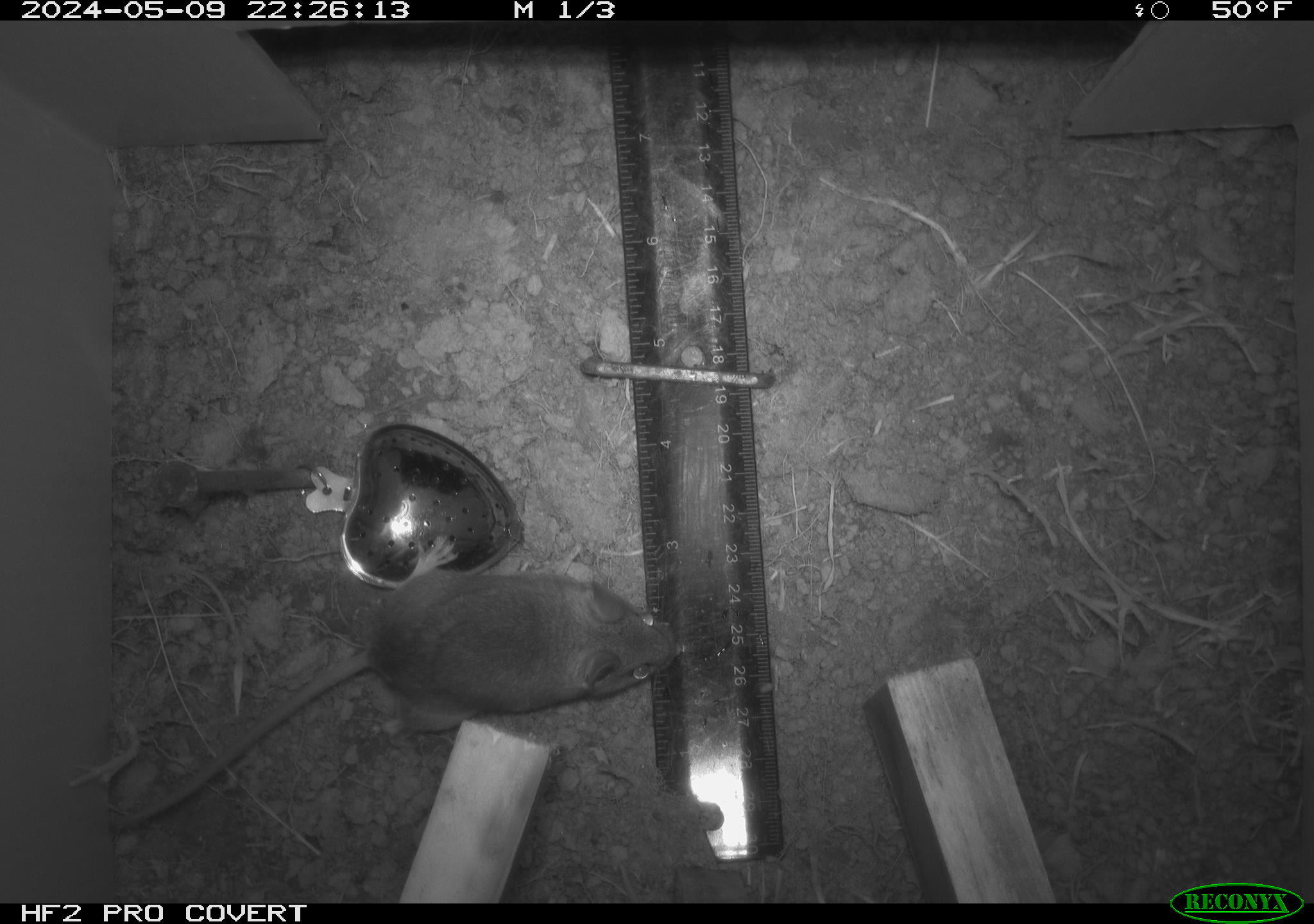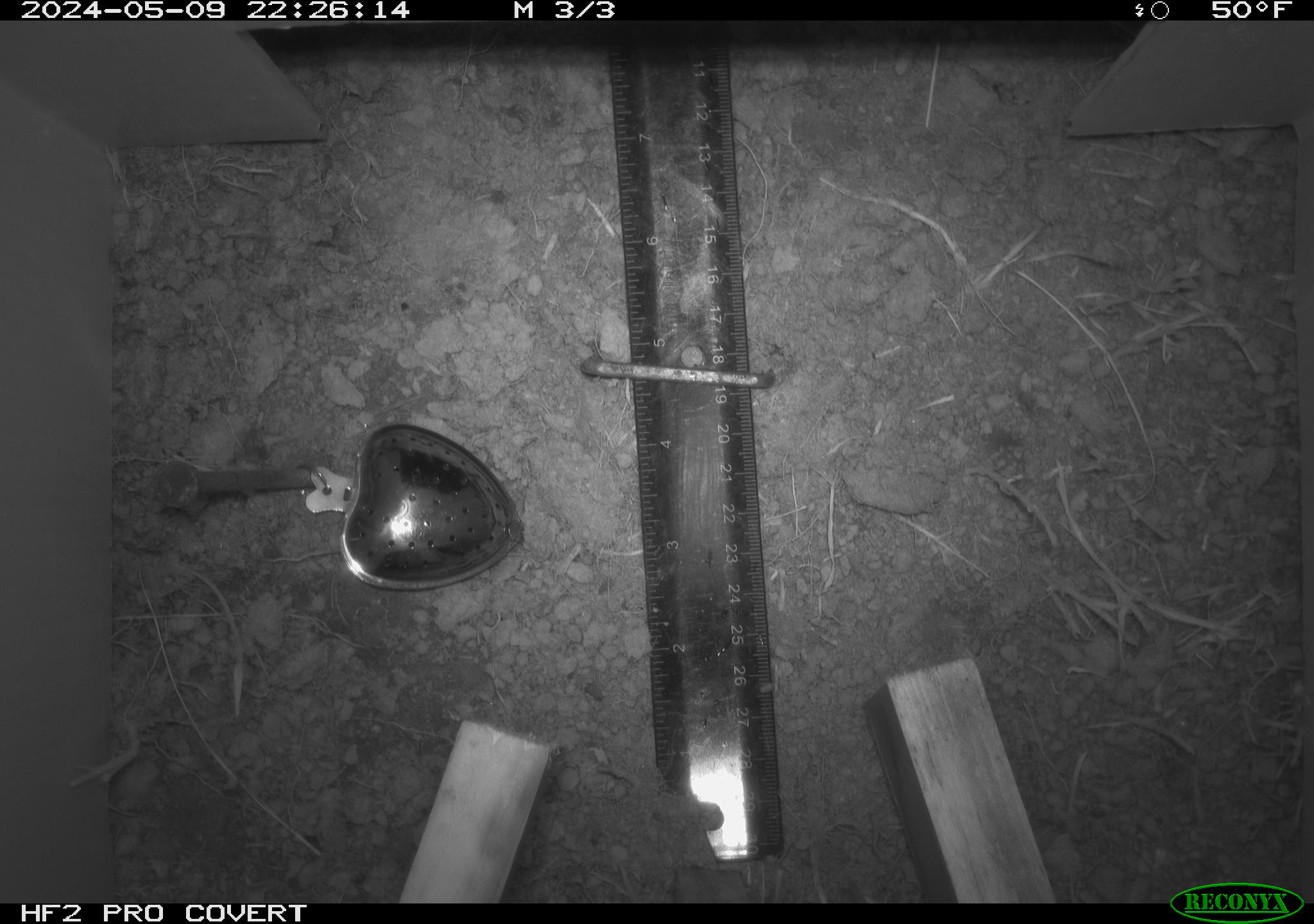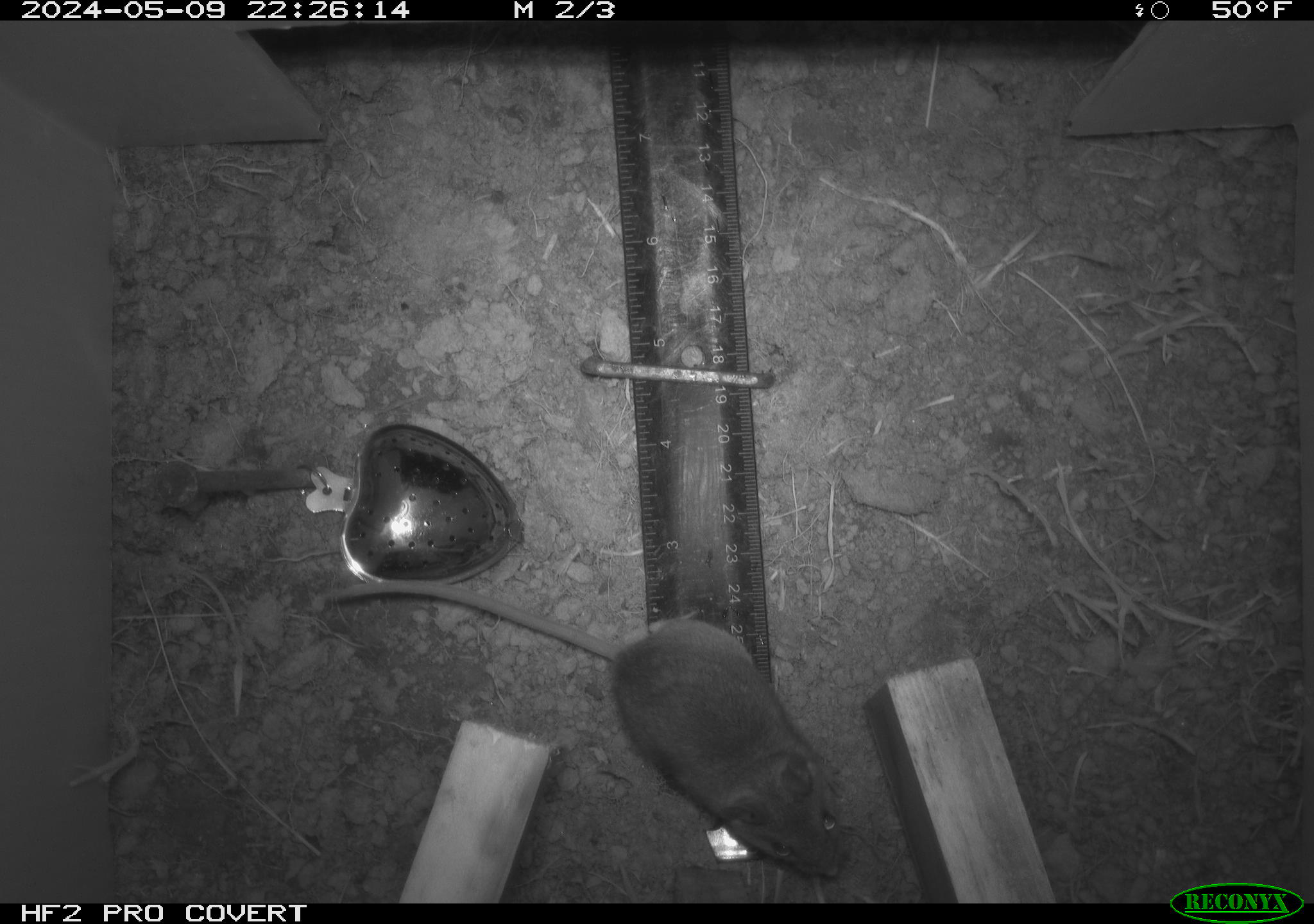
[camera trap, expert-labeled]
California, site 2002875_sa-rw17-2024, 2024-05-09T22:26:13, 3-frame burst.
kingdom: Animalia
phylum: Chordata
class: Mammalia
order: Rodentia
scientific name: Rodentia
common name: rodent